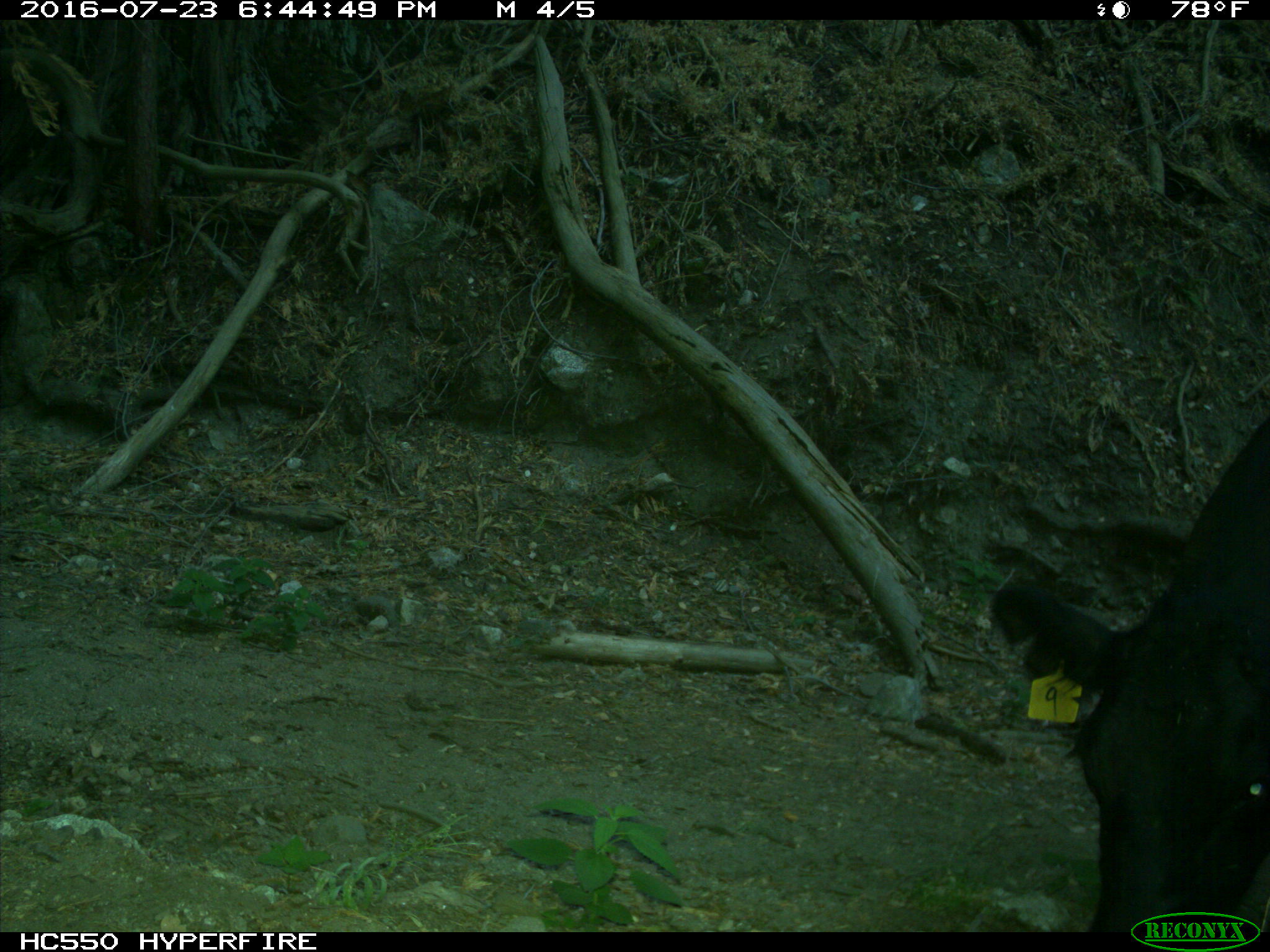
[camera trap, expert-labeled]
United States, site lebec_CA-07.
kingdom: Animalia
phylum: Chordata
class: Mammalia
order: Artiodactyla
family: Bovidae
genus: Bos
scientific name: Bos taurus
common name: domestic cow